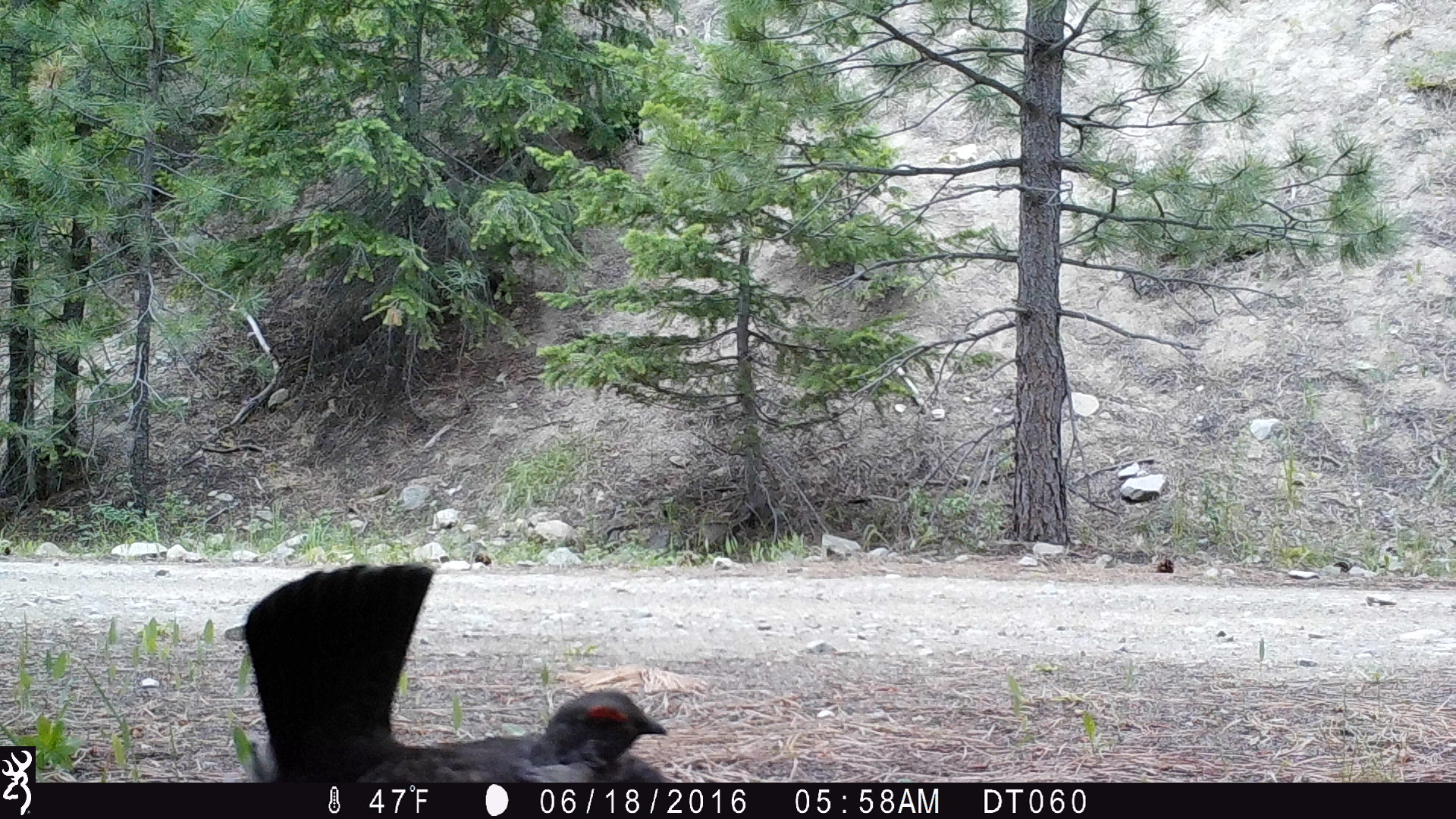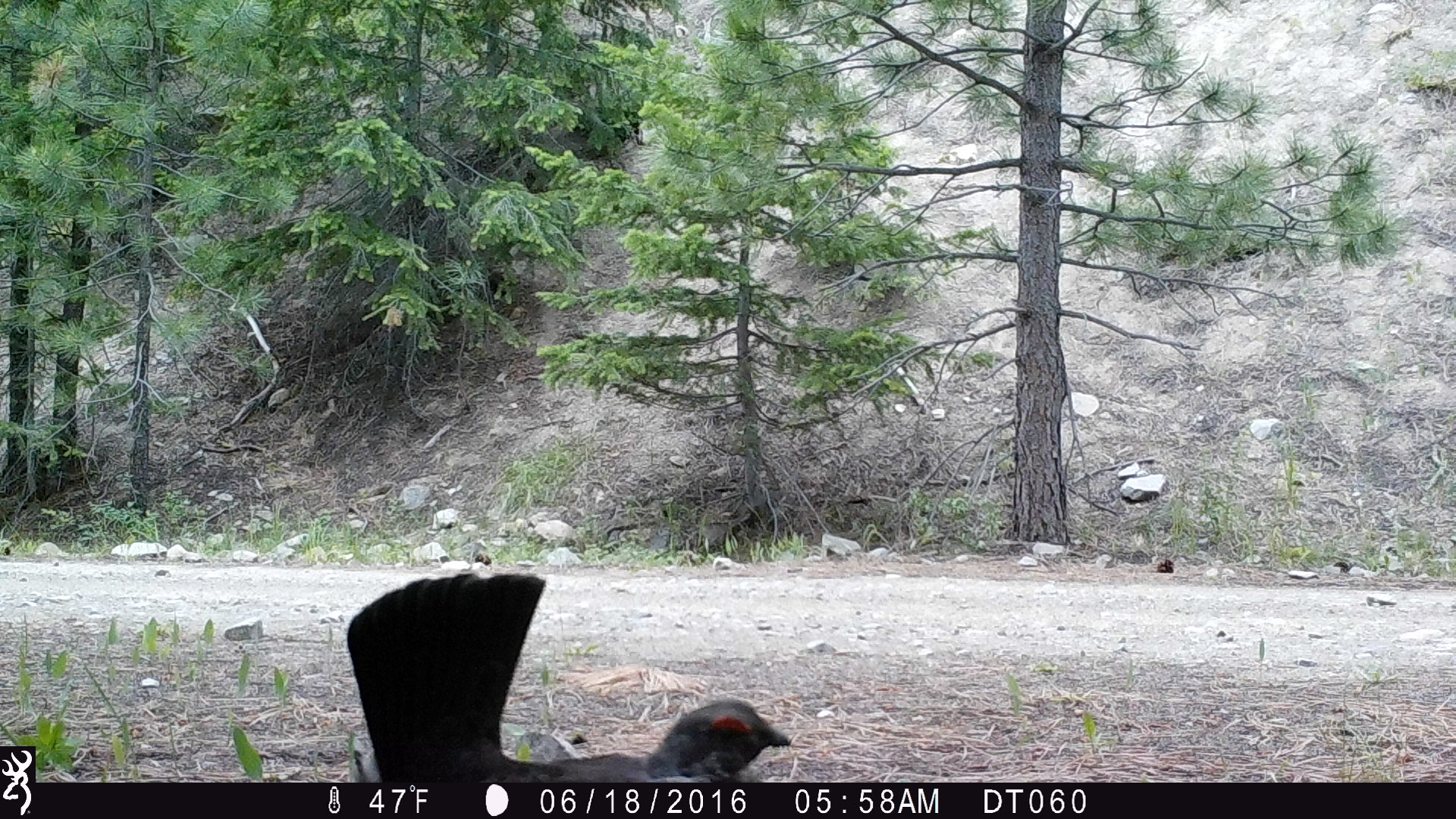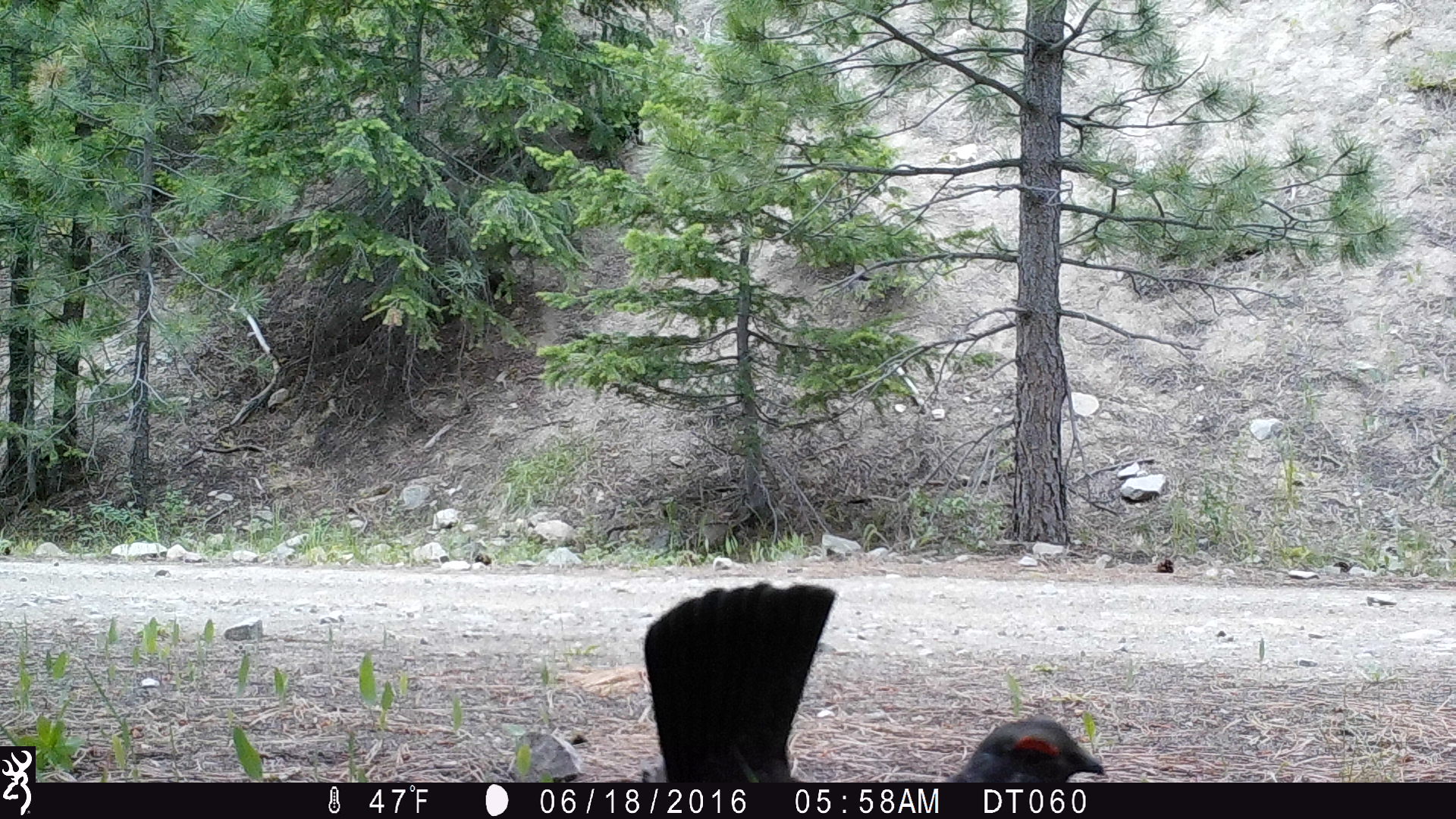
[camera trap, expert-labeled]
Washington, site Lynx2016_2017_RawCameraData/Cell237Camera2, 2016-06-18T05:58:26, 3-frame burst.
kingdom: Animalia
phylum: Chordata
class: Aves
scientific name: Aves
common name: birds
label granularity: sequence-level